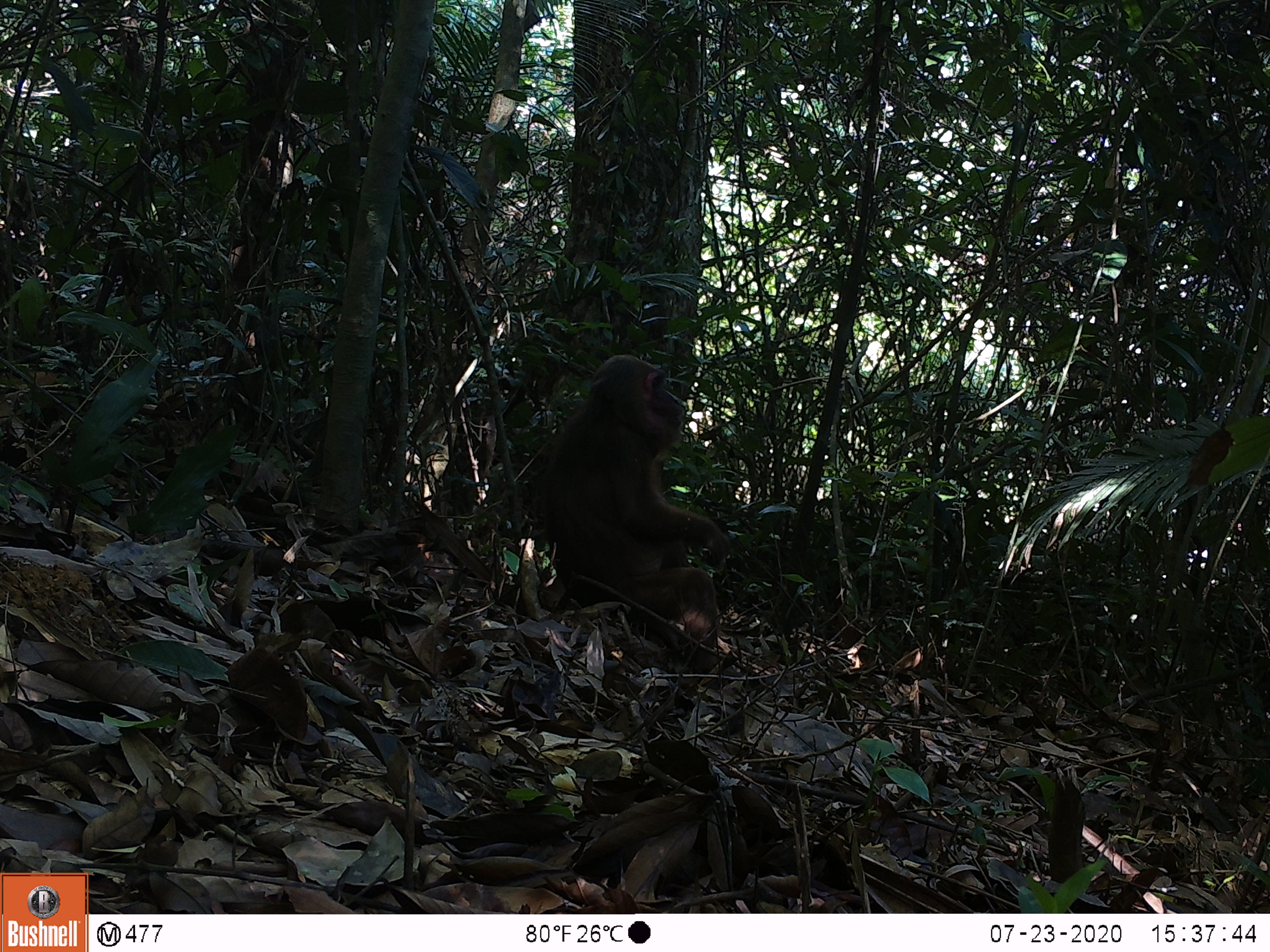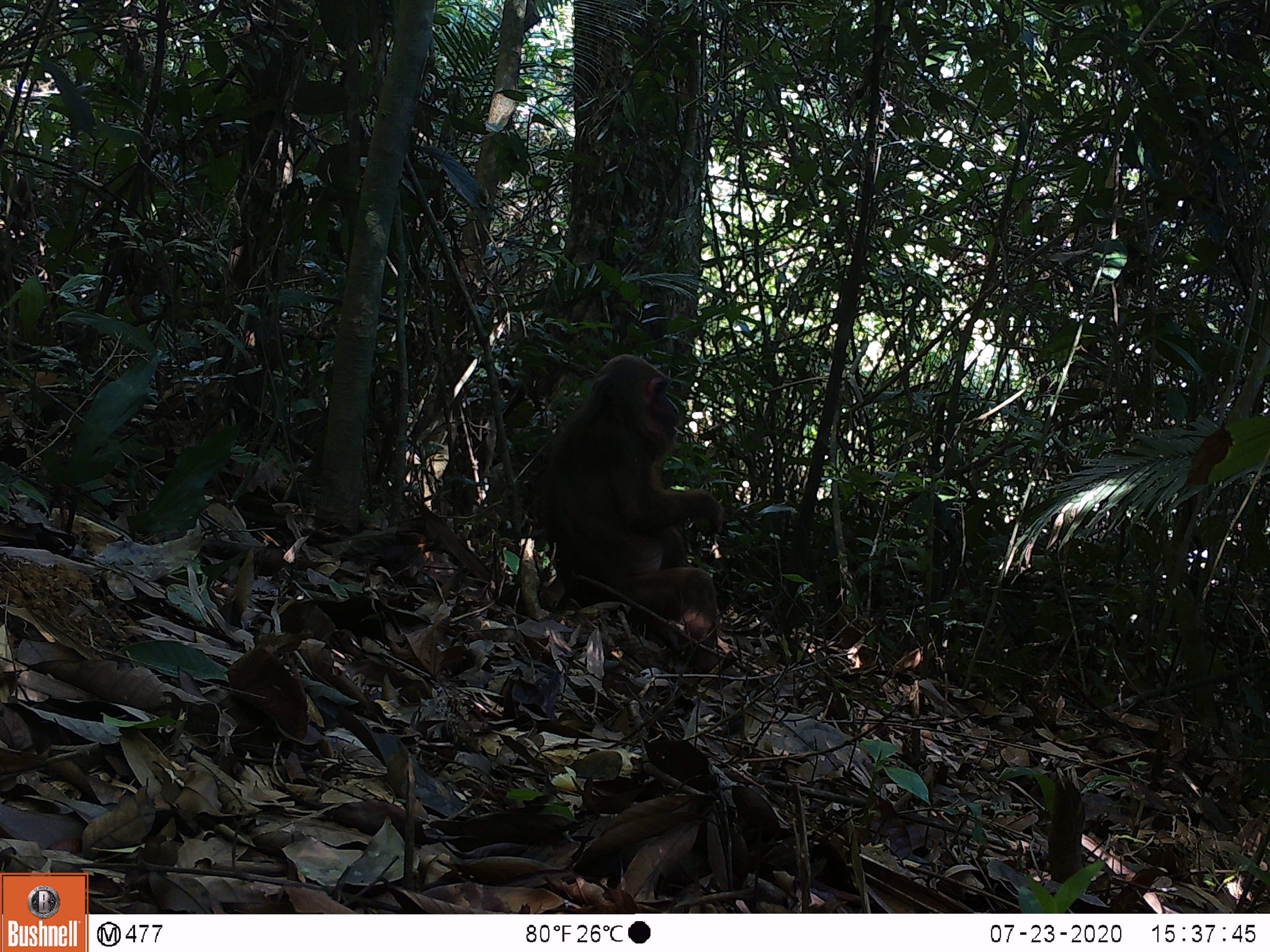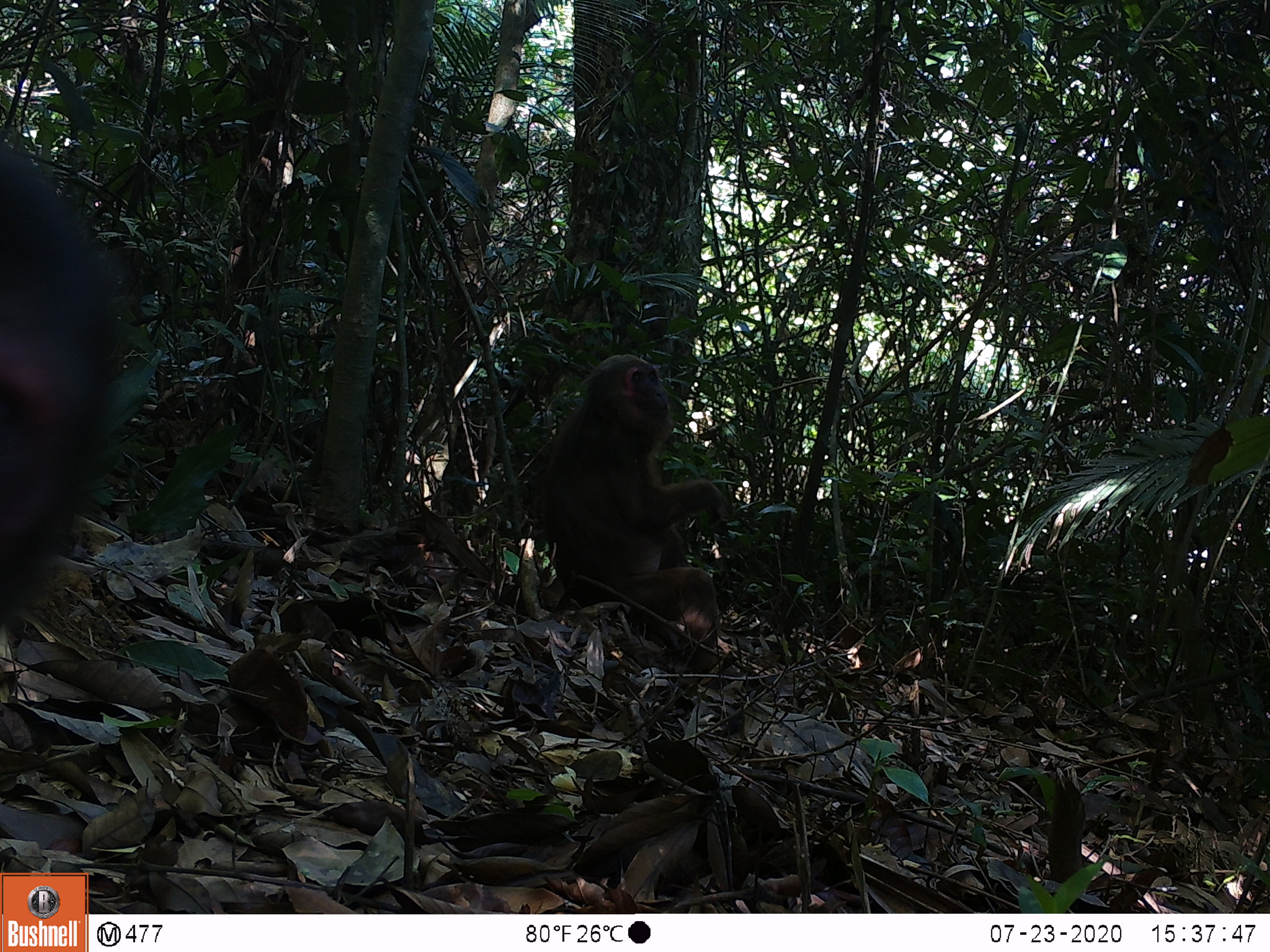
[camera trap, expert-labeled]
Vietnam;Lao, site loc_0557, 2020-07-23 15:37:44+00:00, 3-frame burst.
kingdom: Animalia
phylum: Chordata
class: Mammalia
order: Primates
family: Cercopithecidae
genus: Macaca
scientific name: Macaca arctoides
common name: stump-tailed macaque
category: stump tailed macaque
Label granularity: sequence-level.